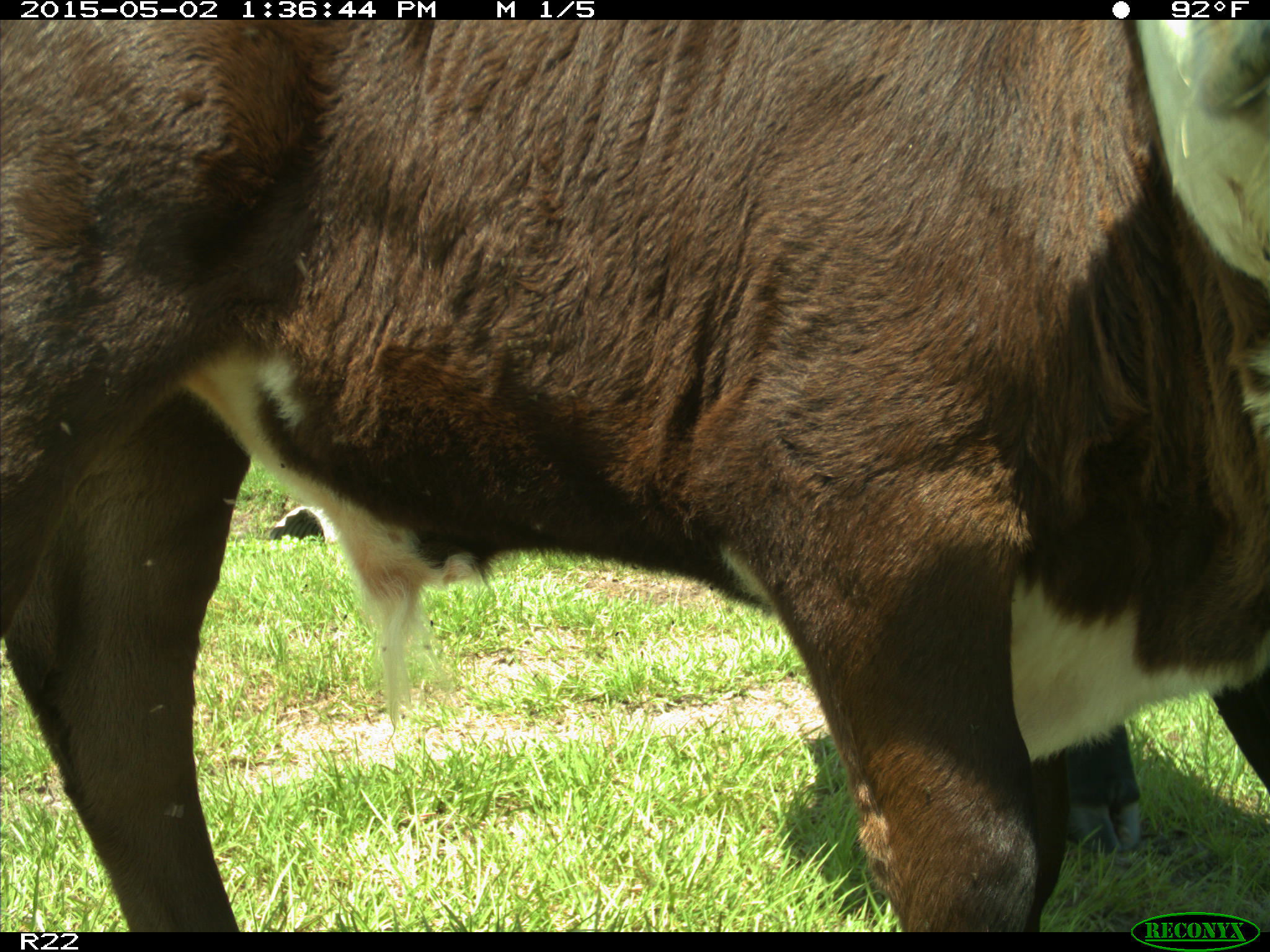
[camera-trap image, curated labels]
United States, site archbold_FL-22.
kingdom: Animalia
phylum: Chordata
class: Mammalia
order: Artiodactyla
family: Bovidae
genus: Bos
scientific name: Bos taurus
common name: domestic cow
Bos taurus (domestic cow).